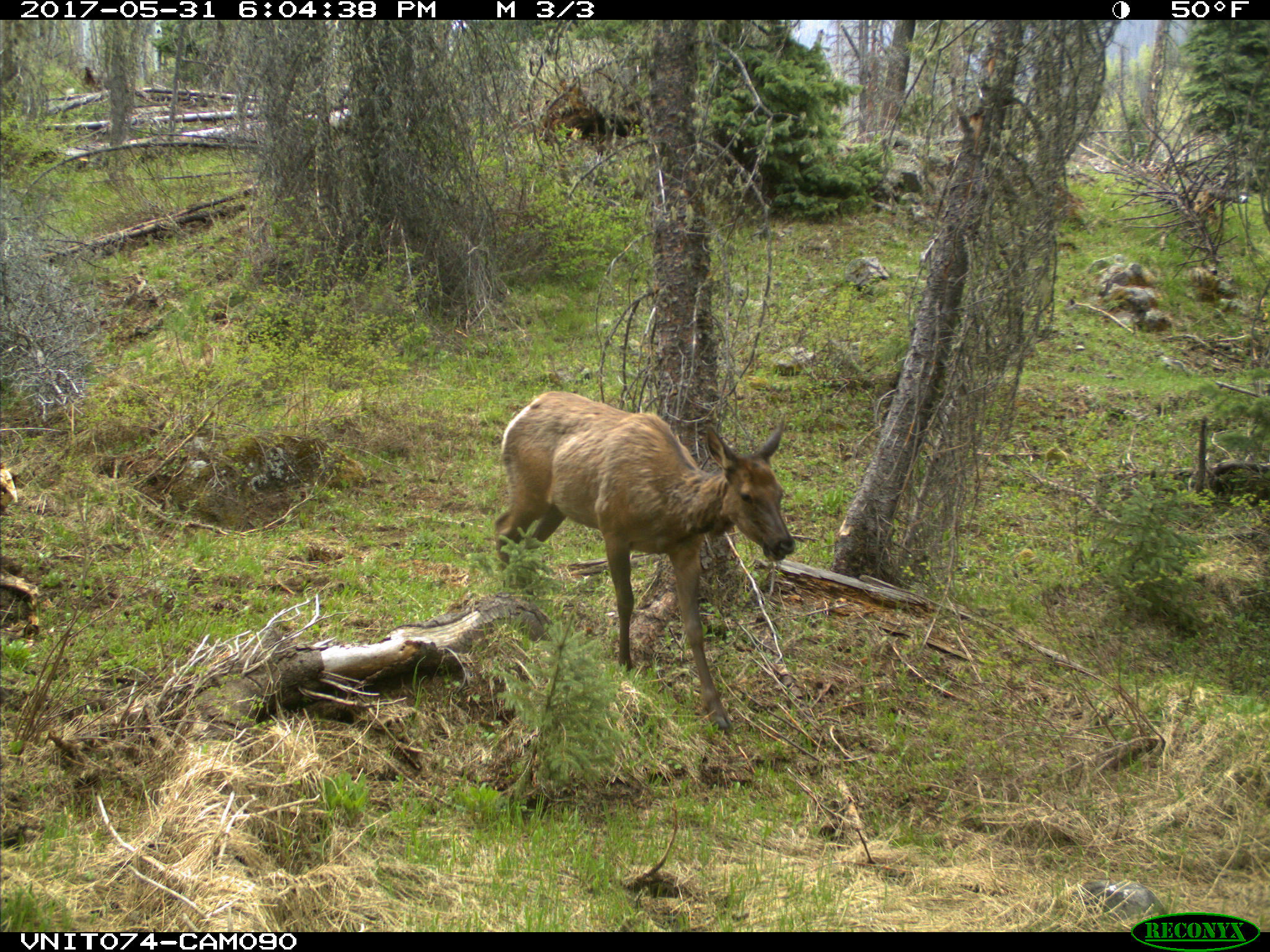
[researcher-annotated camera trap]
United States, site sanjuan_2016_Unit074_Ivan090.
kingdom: Animalia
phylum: Chordata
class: Mammalia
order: Artiodactyla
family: Cervidae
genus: Cervus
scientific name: Cervus elaphus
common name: red deer